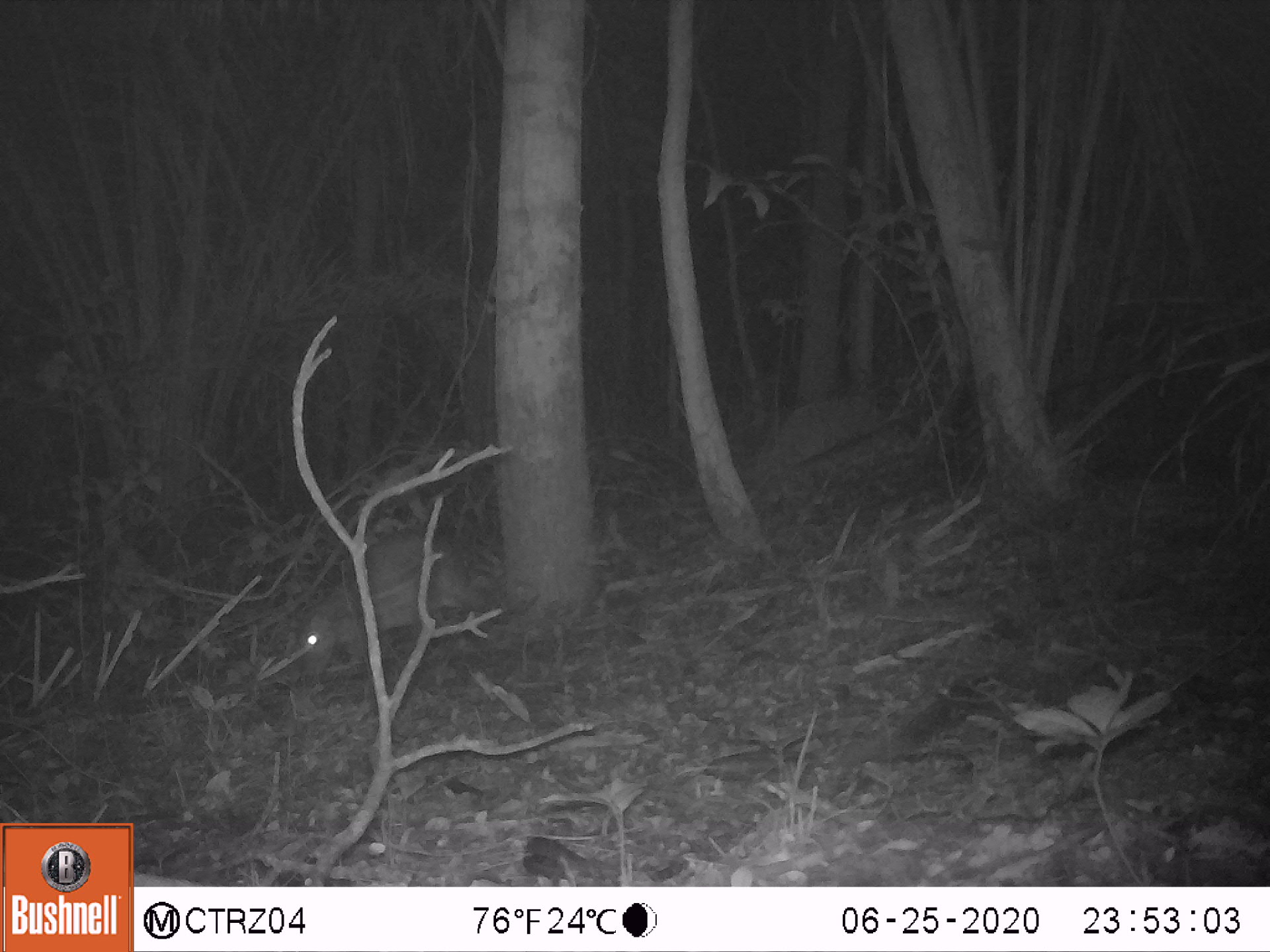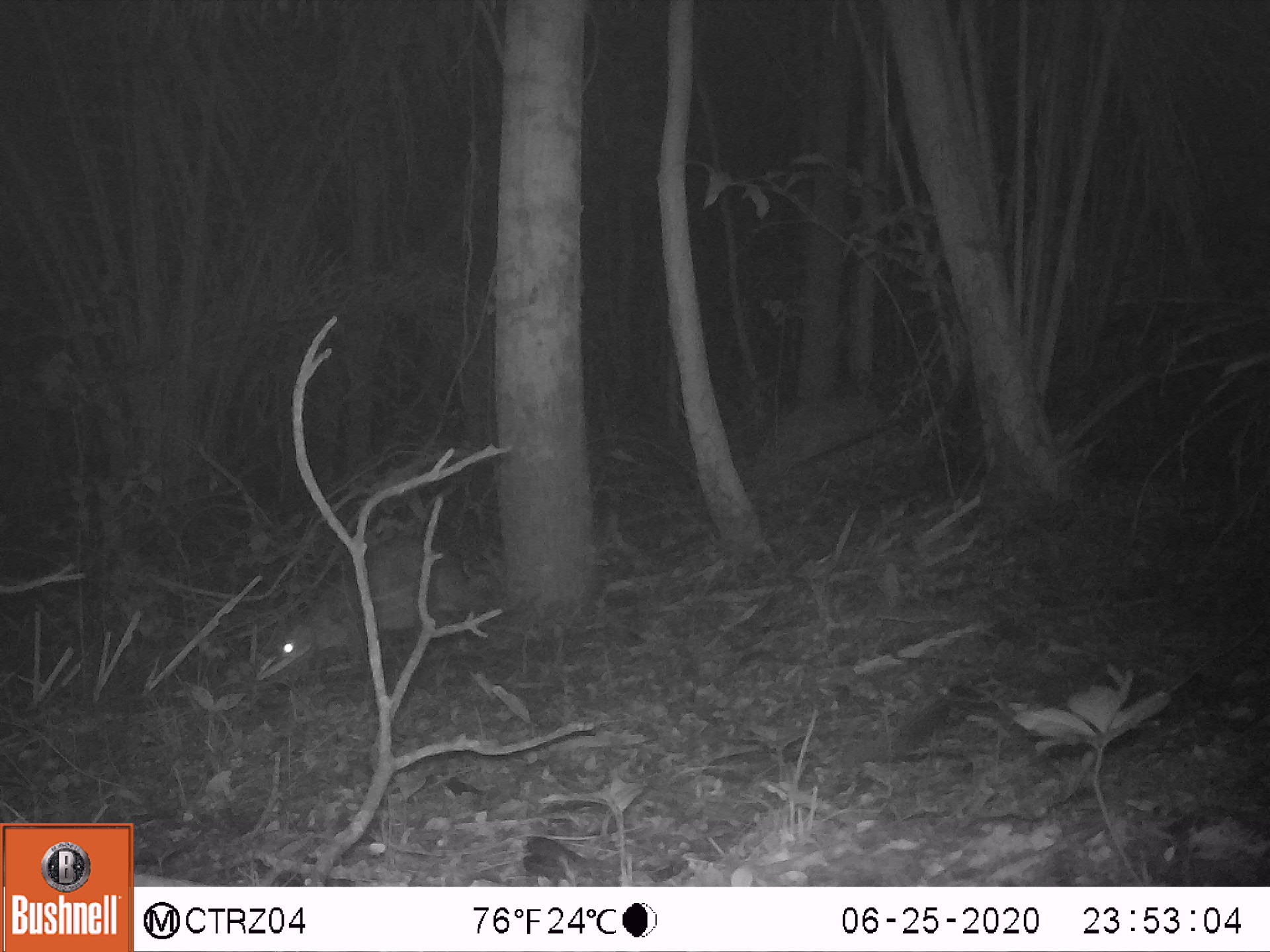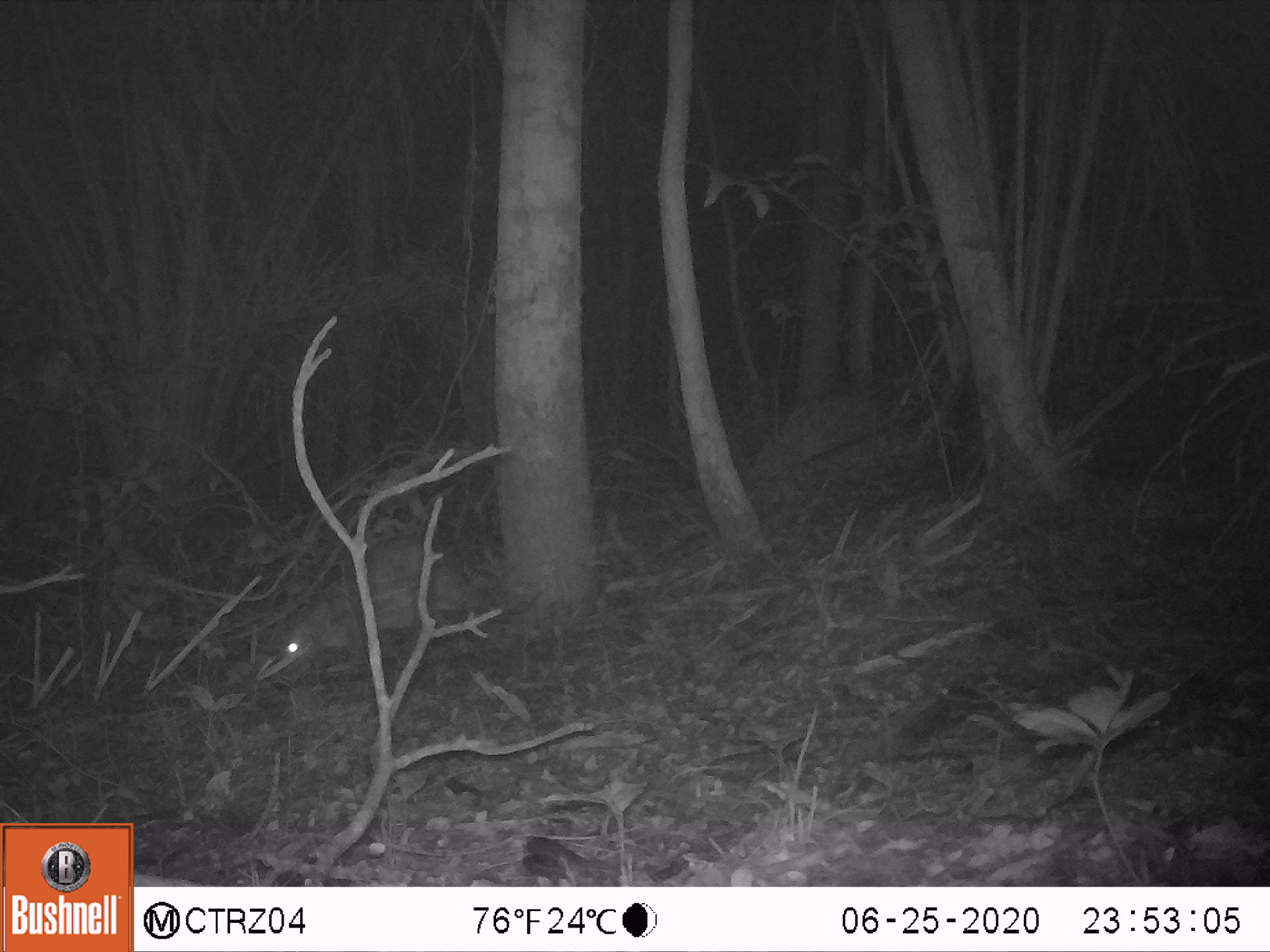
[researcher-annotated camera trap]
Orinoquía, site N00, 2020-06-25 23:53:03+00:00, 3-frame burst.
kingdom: Animalia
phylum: Chordata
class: Mammalia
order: Rodentia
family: Cuniculidae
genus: Cuniculus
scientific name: Cuniculus paca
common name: spotted paca